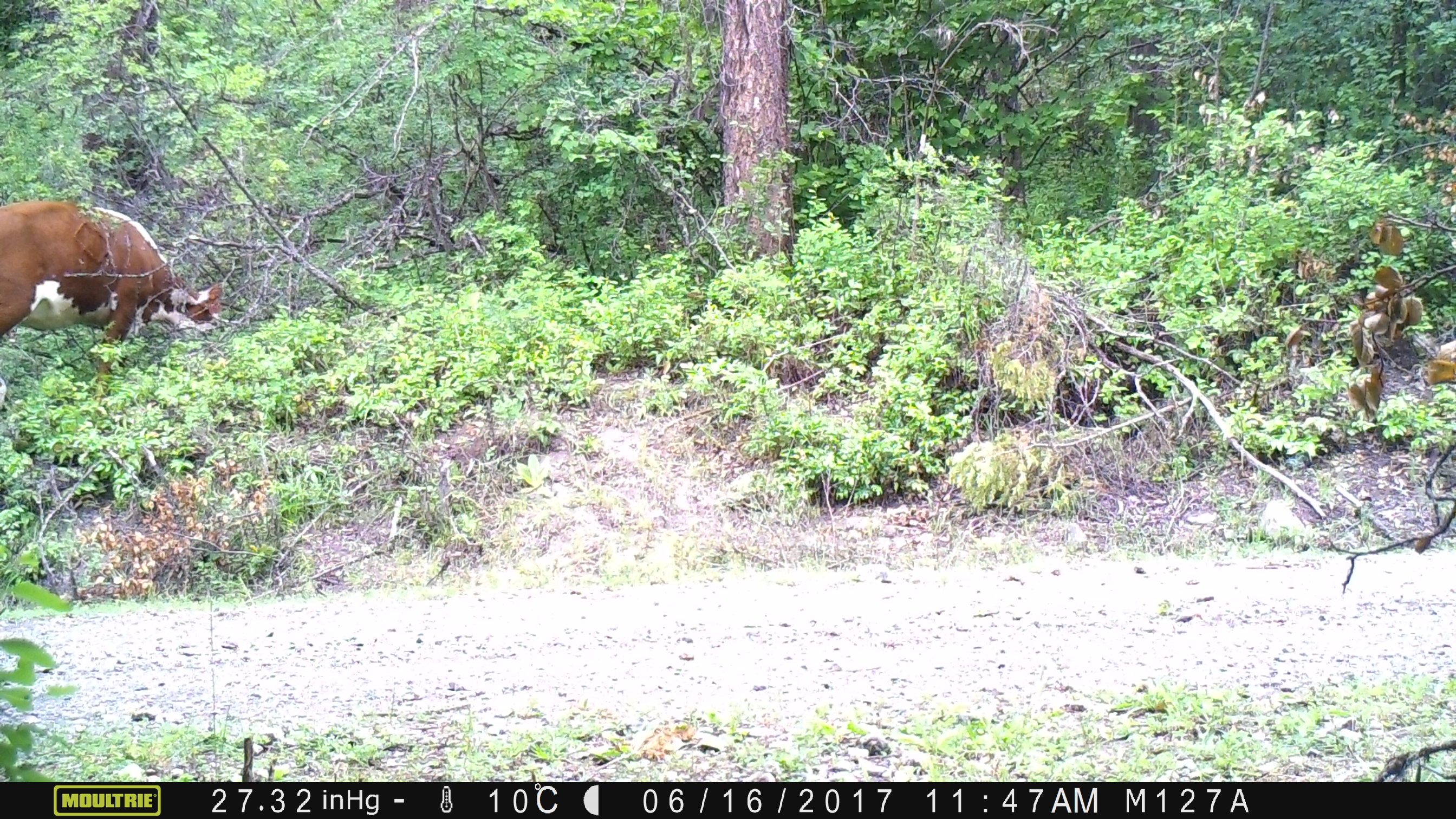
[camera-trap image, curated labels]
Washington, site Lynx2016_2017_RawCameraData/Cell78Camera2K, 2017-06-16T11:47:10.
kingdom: Animalia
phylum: Chordata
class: Mammalia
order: Artiodactyla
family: Bovidae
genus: Bos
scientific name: Bos taurus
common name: domestic cattle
Domestic cattle (Bos taurus). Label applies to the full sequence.